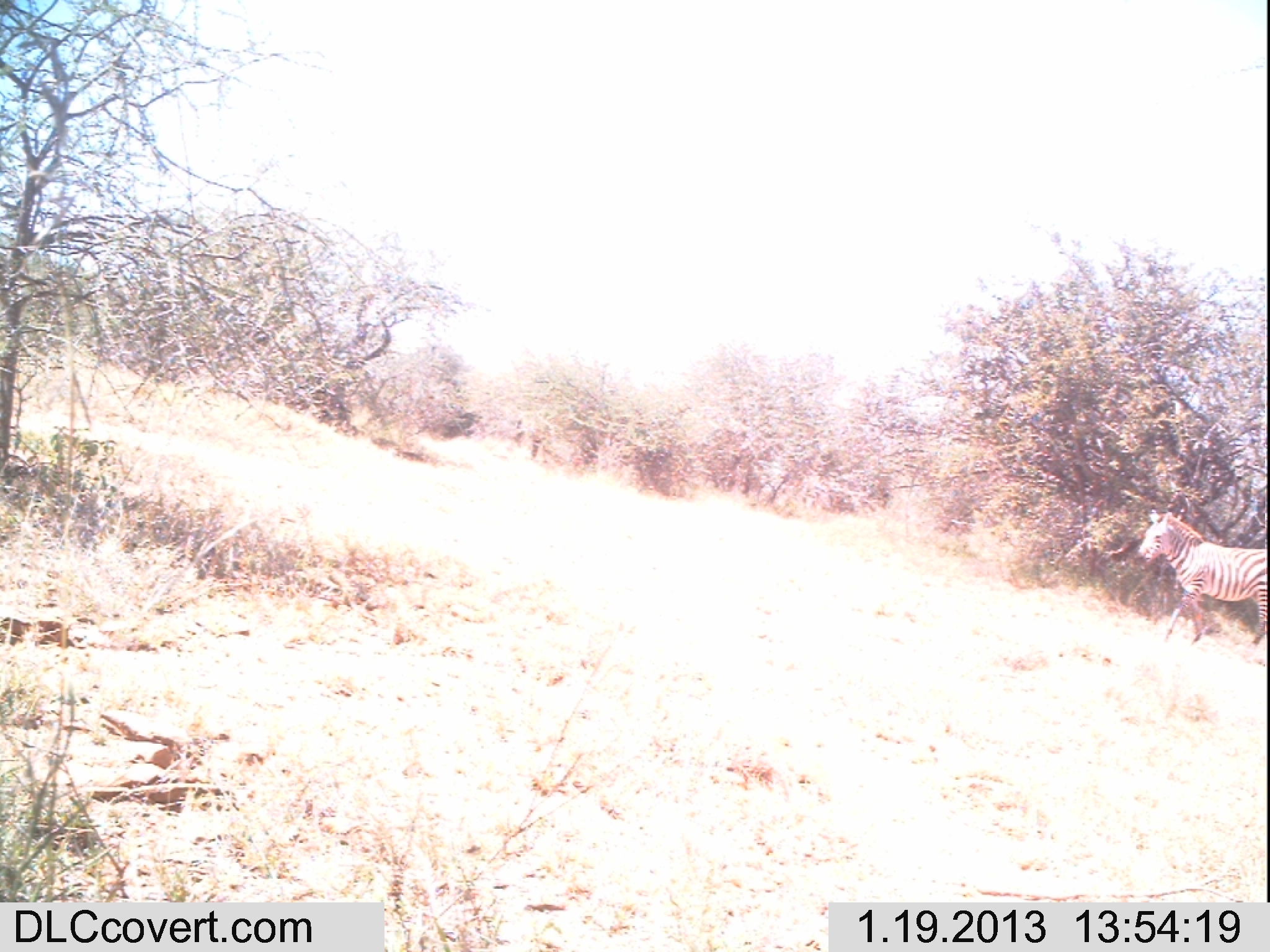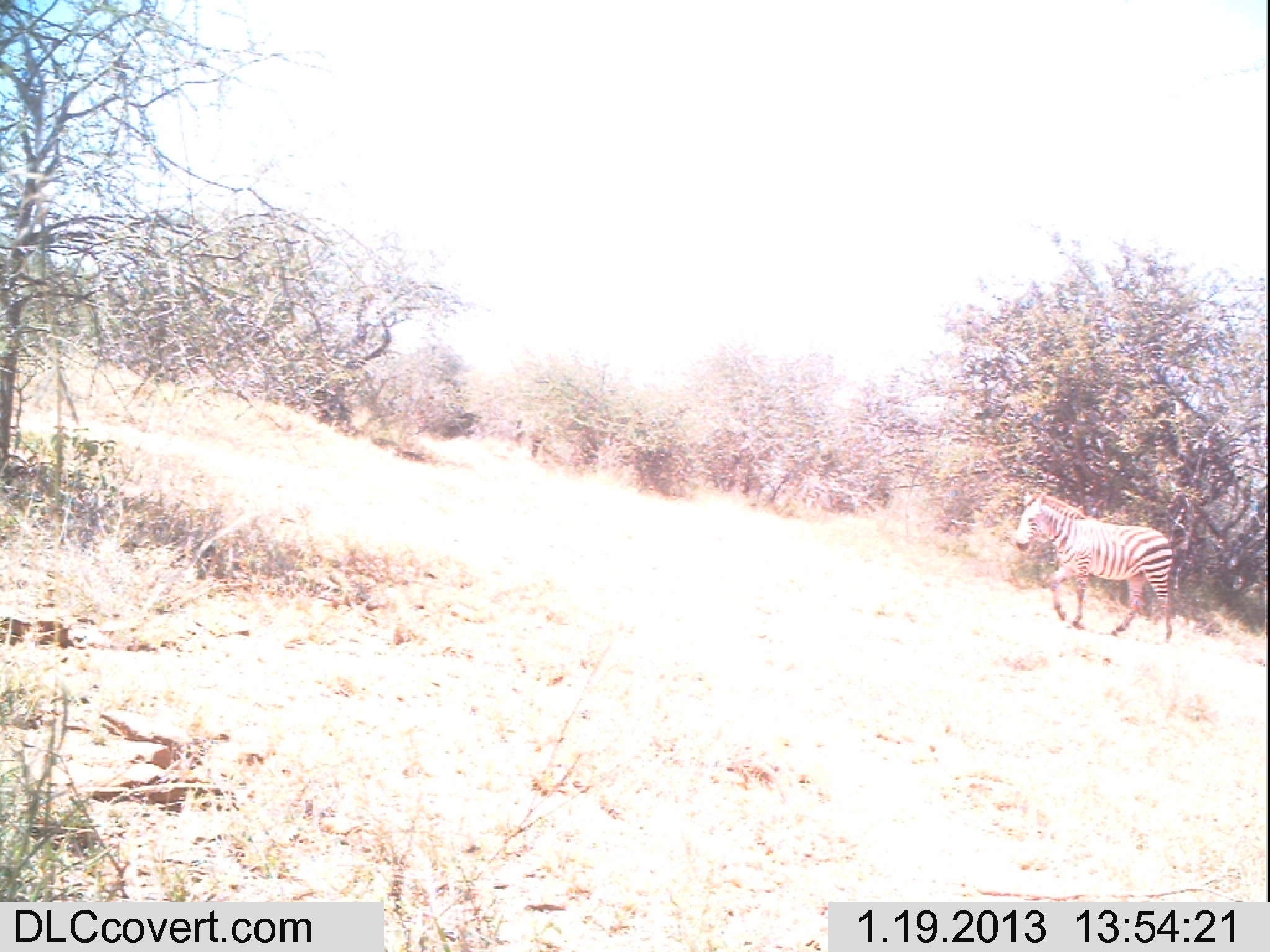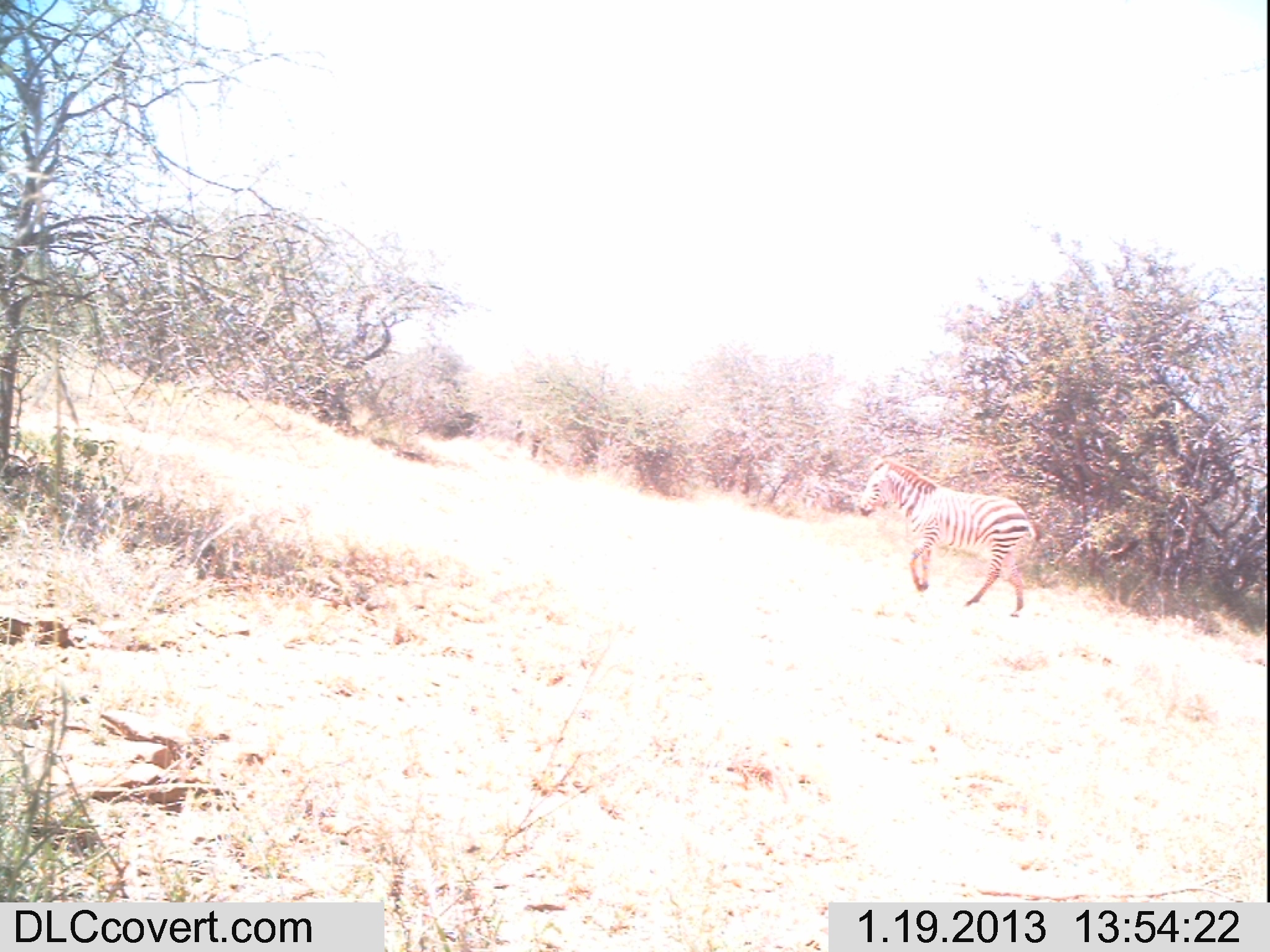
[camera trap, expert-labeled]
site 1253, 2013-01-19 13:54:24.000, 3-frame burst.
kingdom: Animalia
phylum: Chordata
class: Mammalia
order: Perissodactyla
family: Equidae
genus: Equus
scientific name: Equus quagga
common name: plains zebra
Equus quagga (plains zebra), count 1.